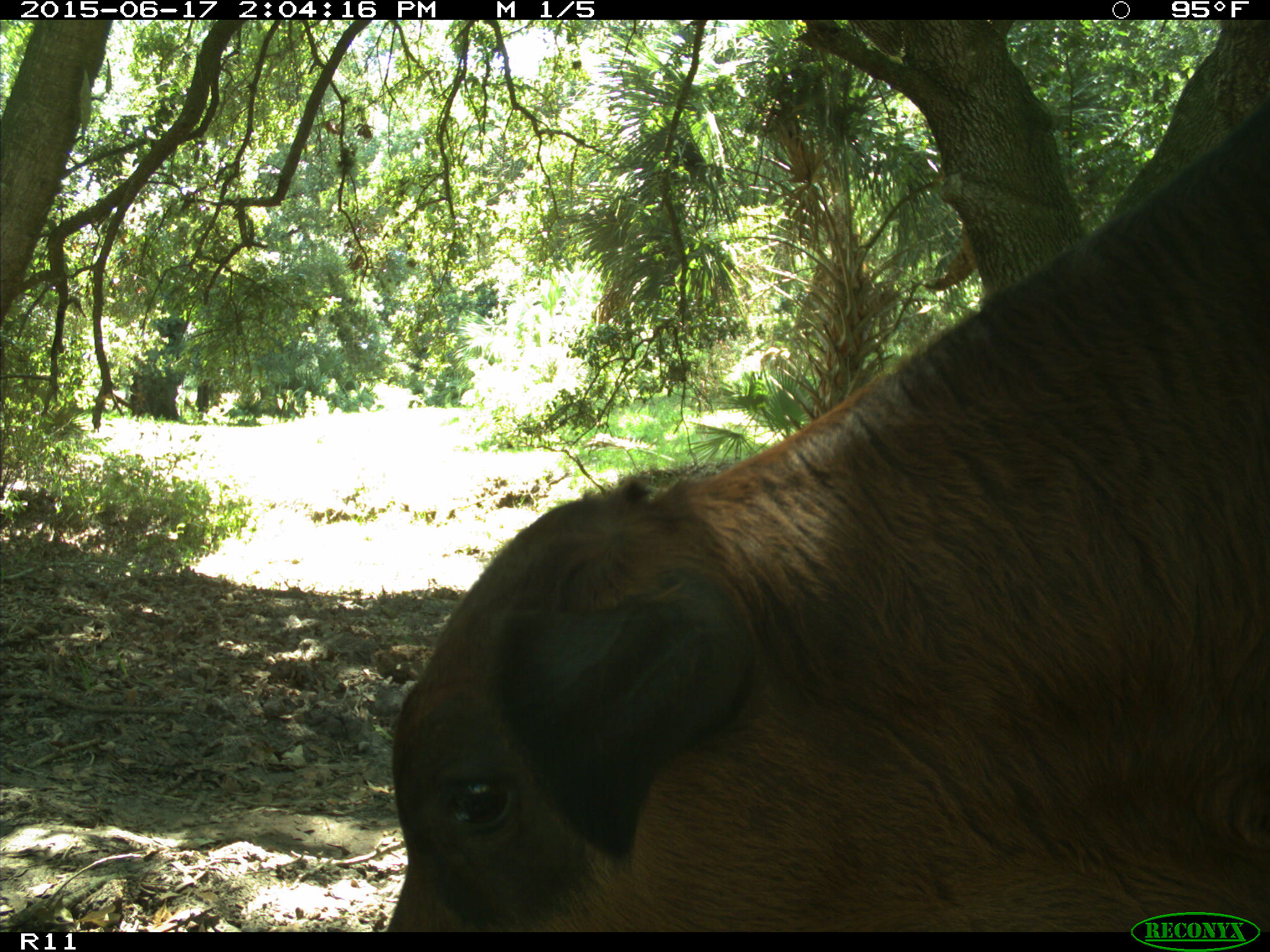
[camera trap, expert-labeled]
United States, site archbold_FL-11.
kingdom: Animalia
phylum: Chordata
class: Mammalia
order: Artiodactyla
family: Bovidae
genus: Bos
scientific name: Bos taurus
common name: domestic cow